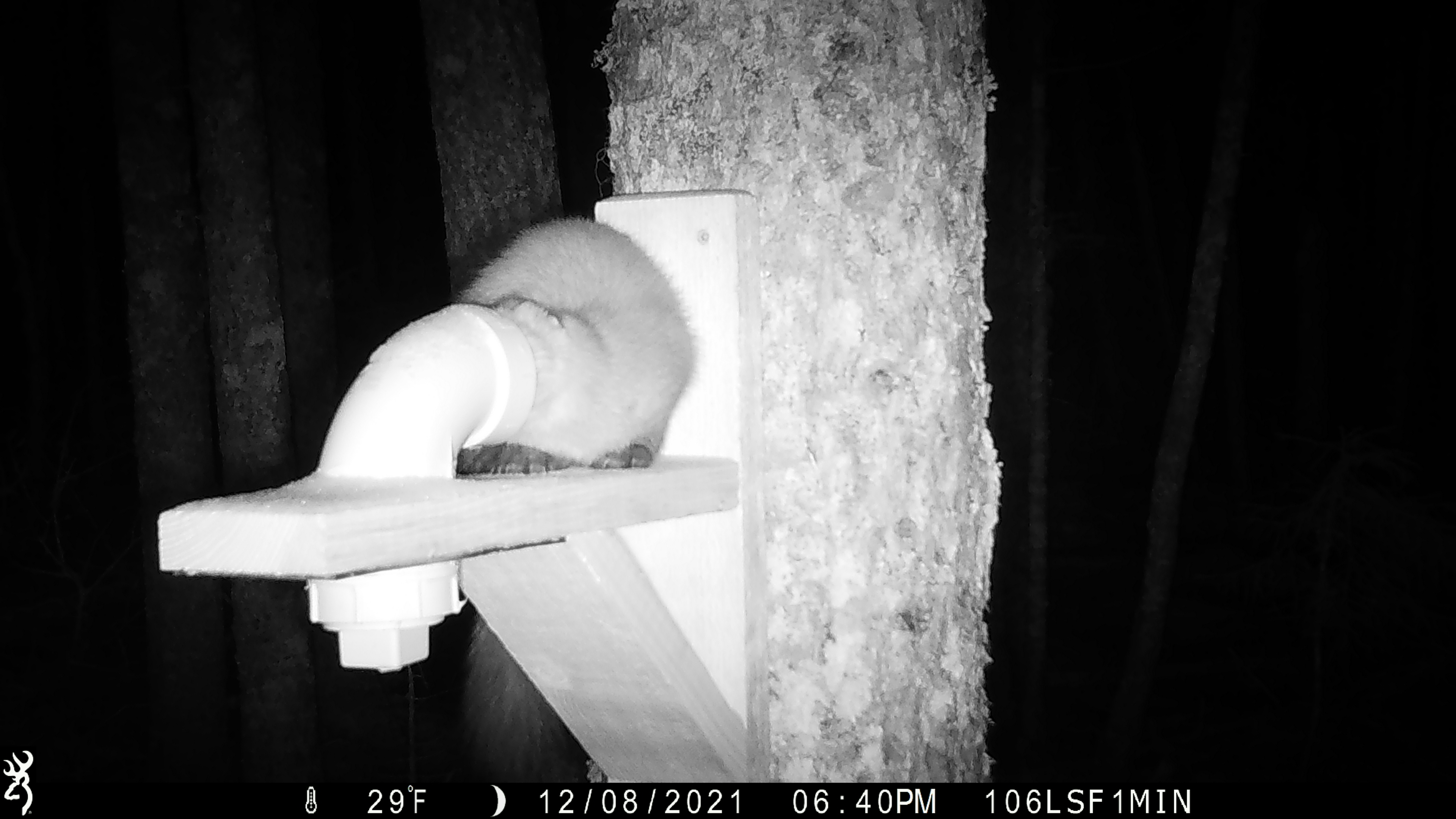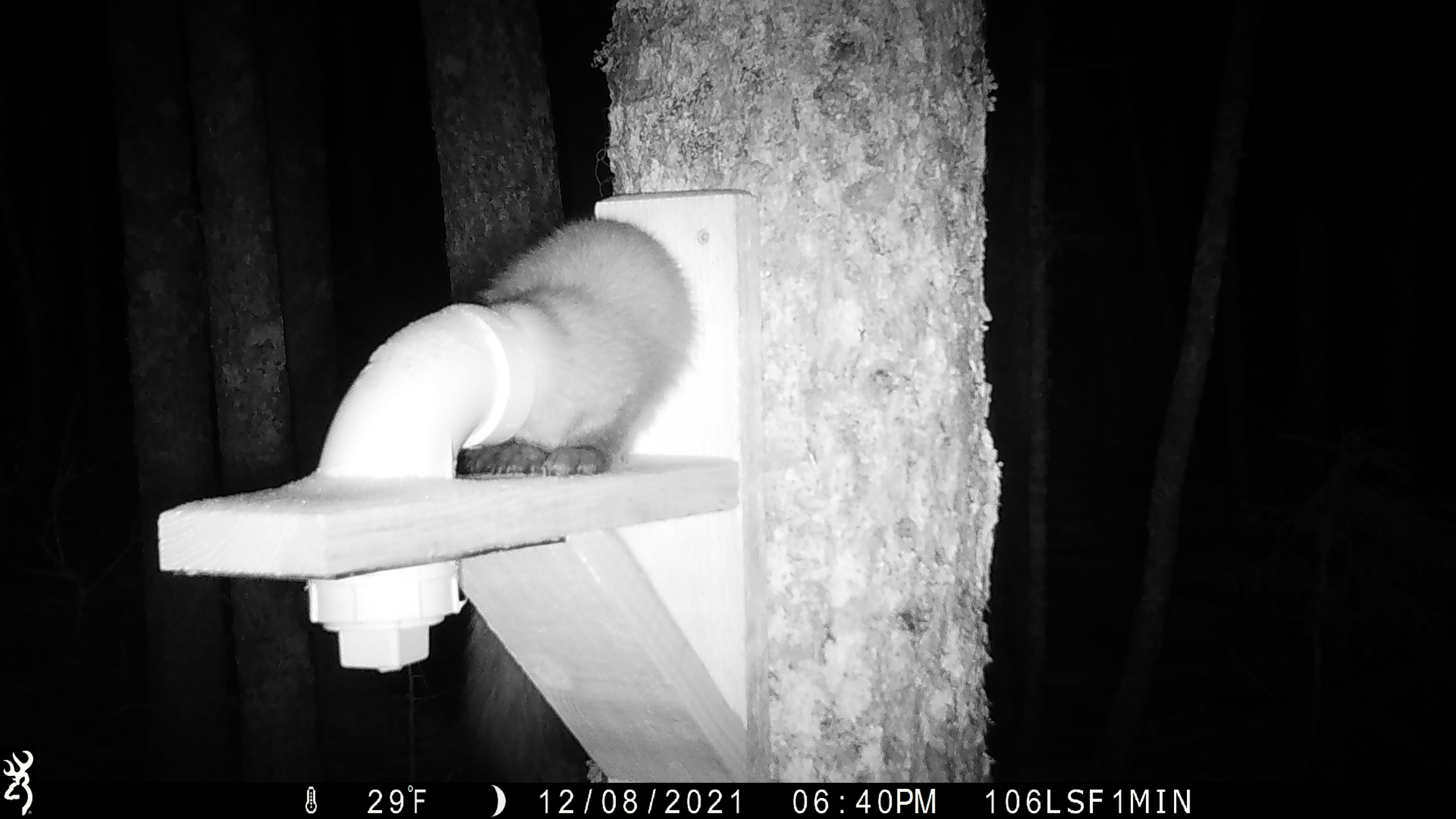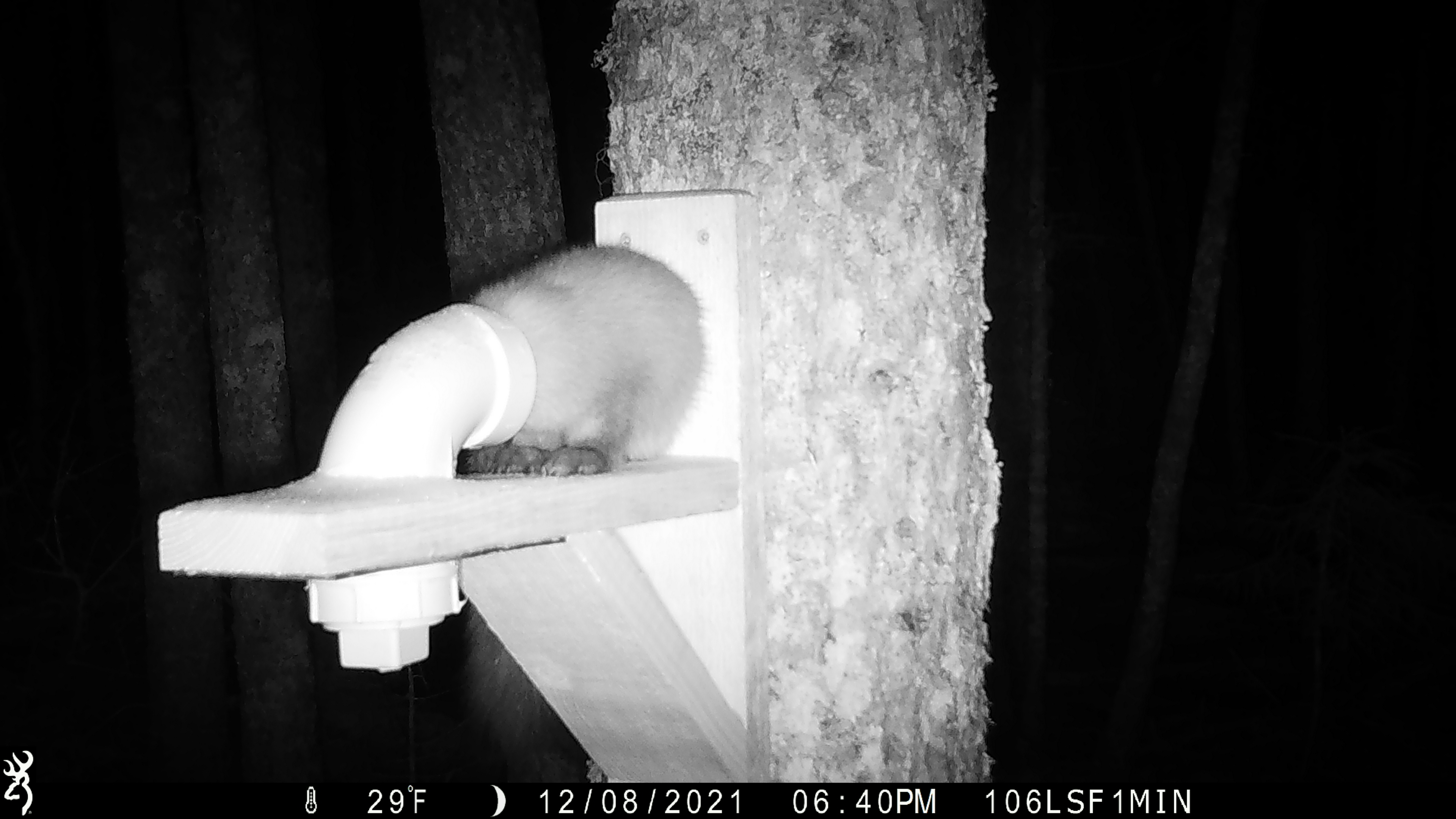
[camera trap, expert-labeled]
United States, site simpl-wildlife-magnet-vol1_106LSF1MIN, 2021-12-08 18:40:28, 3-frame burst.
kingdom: Animalia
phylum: Chordata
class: Mammalia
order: Carnivora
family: Mustelidae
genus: Martes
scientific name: Martes americana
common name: american marten